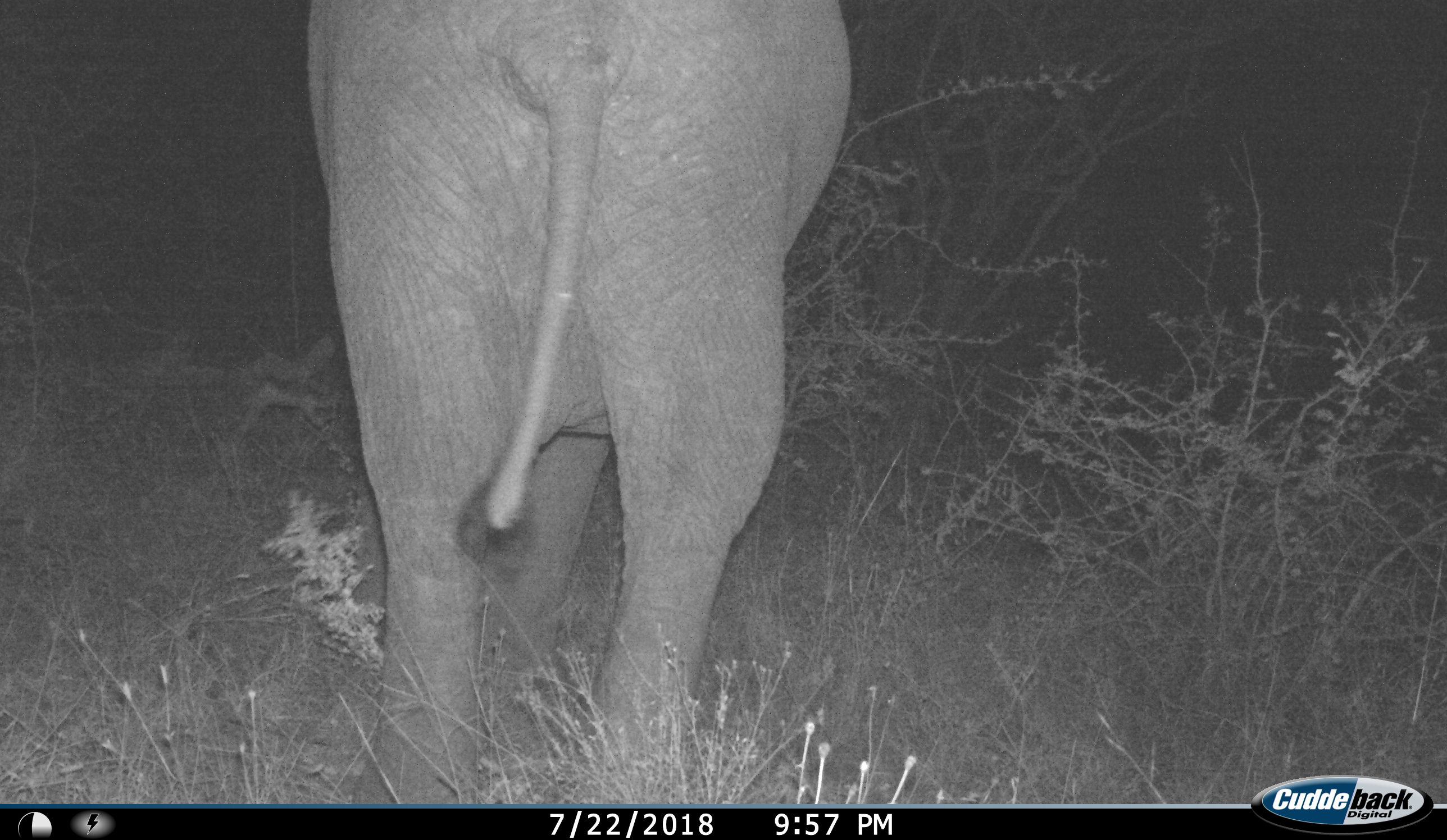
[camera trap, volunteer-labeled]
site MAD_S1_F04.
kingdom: Animalia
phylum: Chordata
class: Mammalia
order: Proboscidea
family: Elephantidae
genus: Loxodonta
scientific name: Loxodonta africana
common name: african bush elephant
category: elephant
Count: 1.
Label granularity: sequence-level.